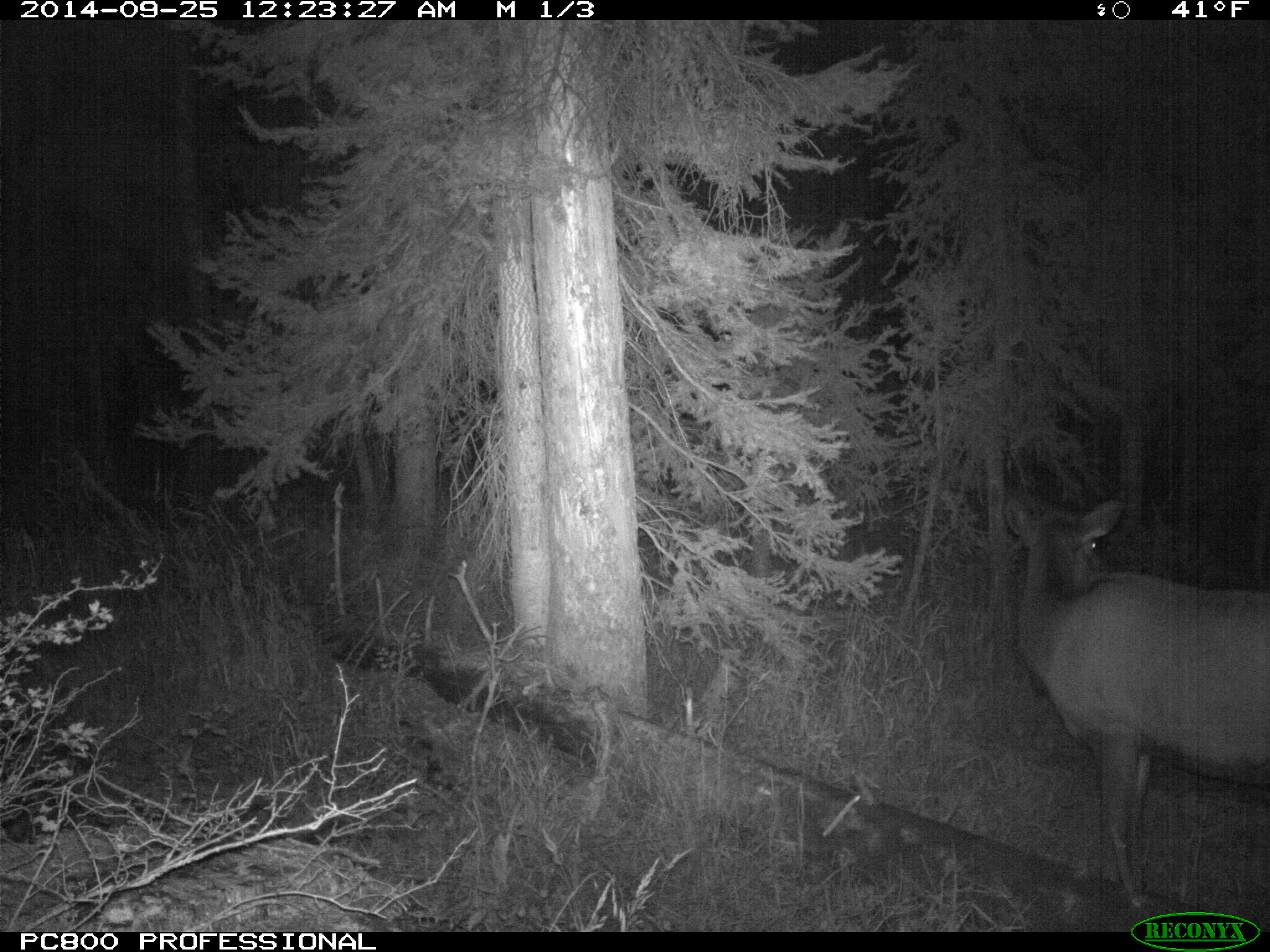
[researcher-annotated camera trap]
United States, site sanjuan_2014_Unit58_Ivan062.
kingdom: Animalia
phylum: Chordata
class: Mammalia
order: Artiodactyla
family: Cervidae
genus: Cervus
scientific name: Cervus elaphus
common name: red deer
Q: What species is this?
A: Cervus elaphus (red deer).